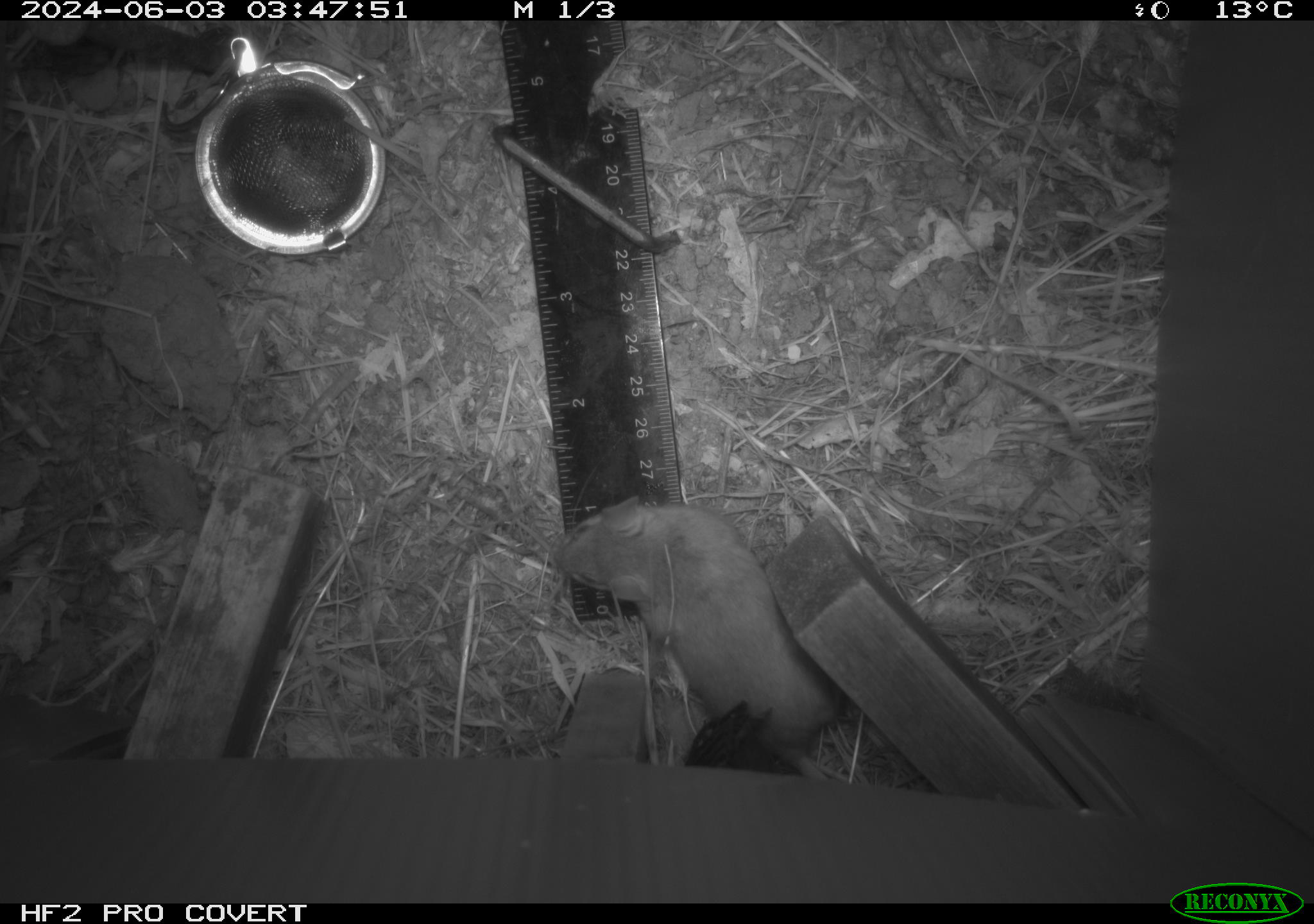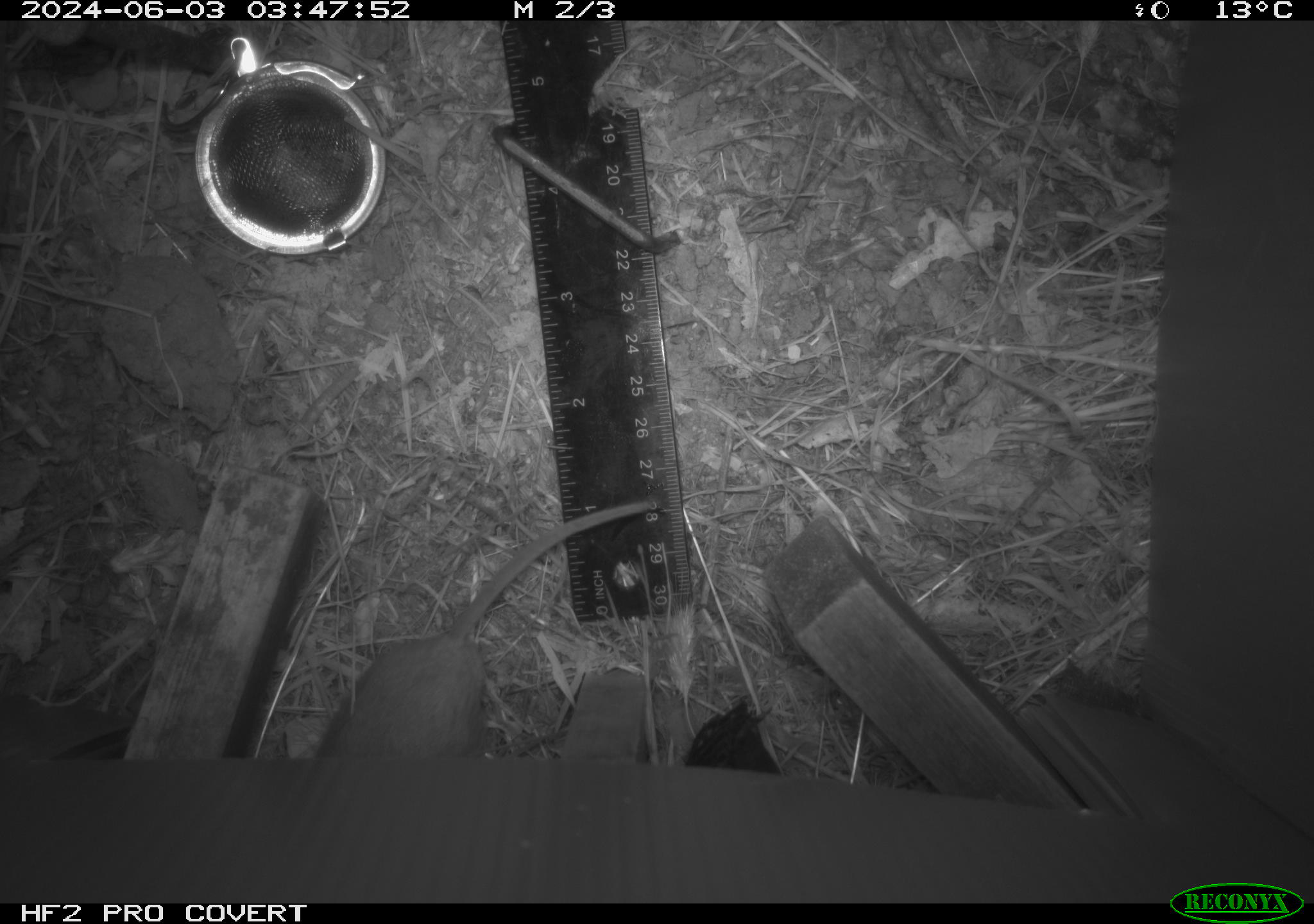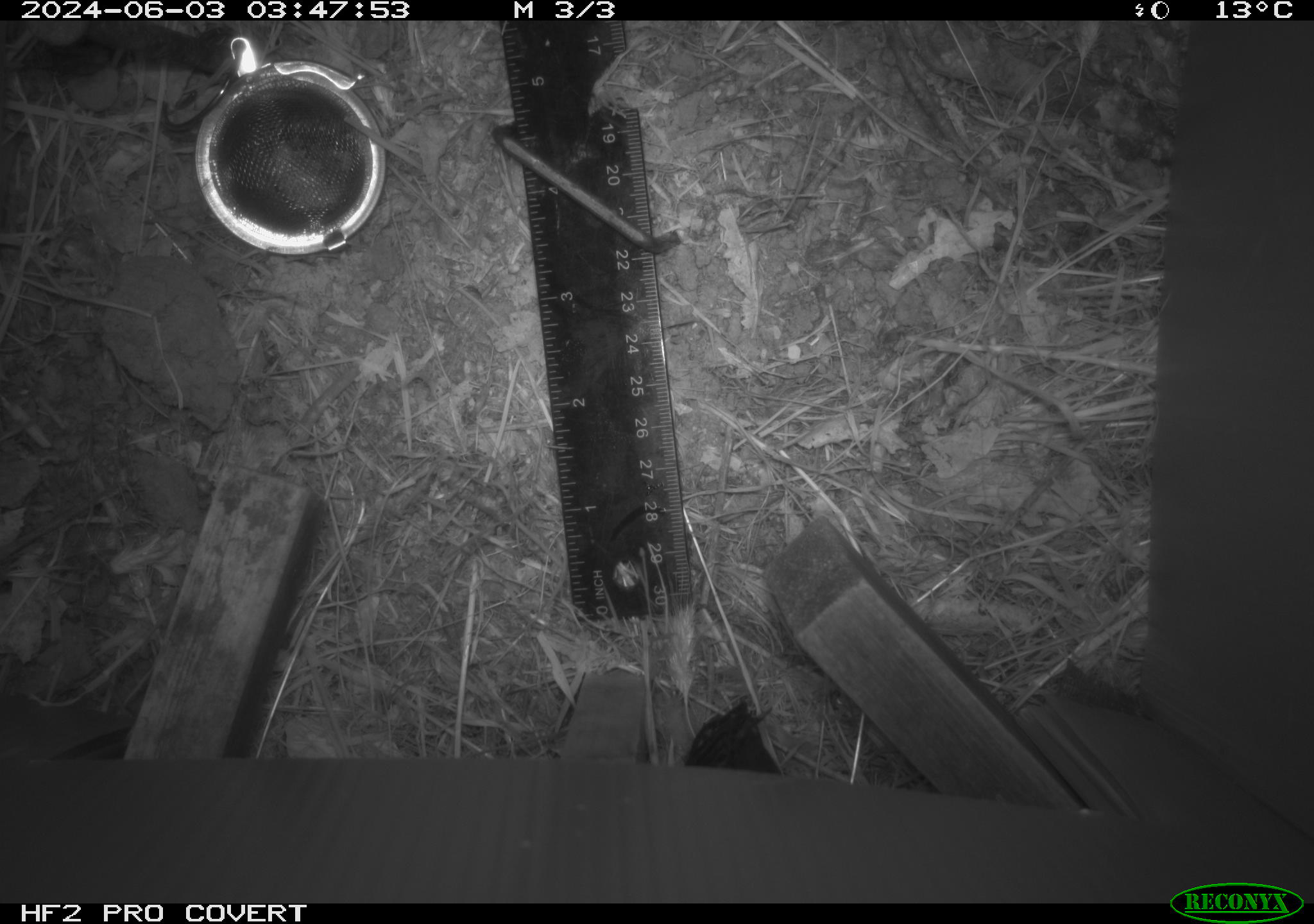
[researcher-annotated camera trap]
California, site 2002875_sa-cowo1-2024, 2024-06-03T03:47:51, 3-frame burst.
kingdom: Animalia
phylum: Chordata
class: Mammalia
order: Rodentia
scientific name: Rodentia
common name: rodent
Rodent (Rodentia).